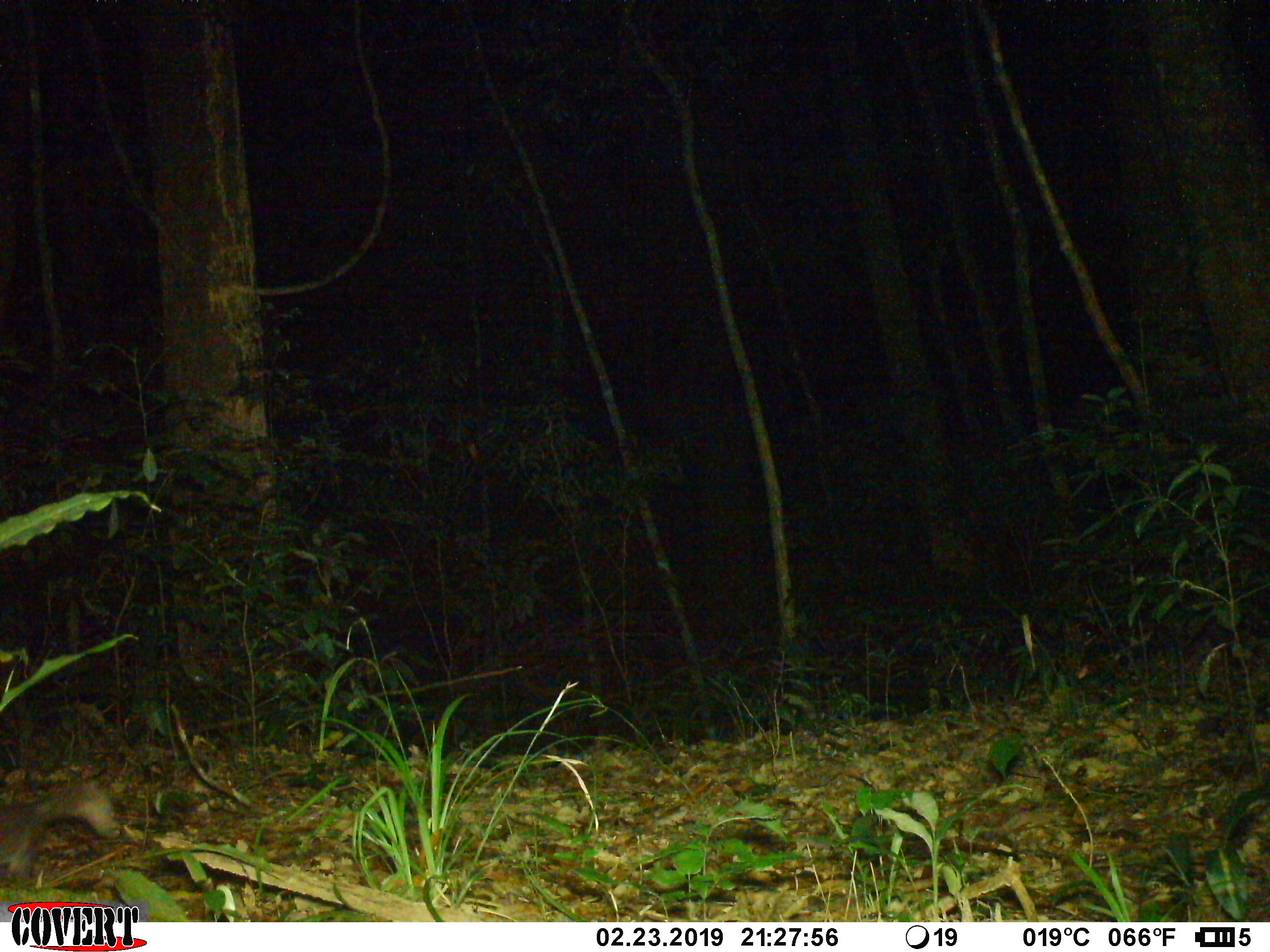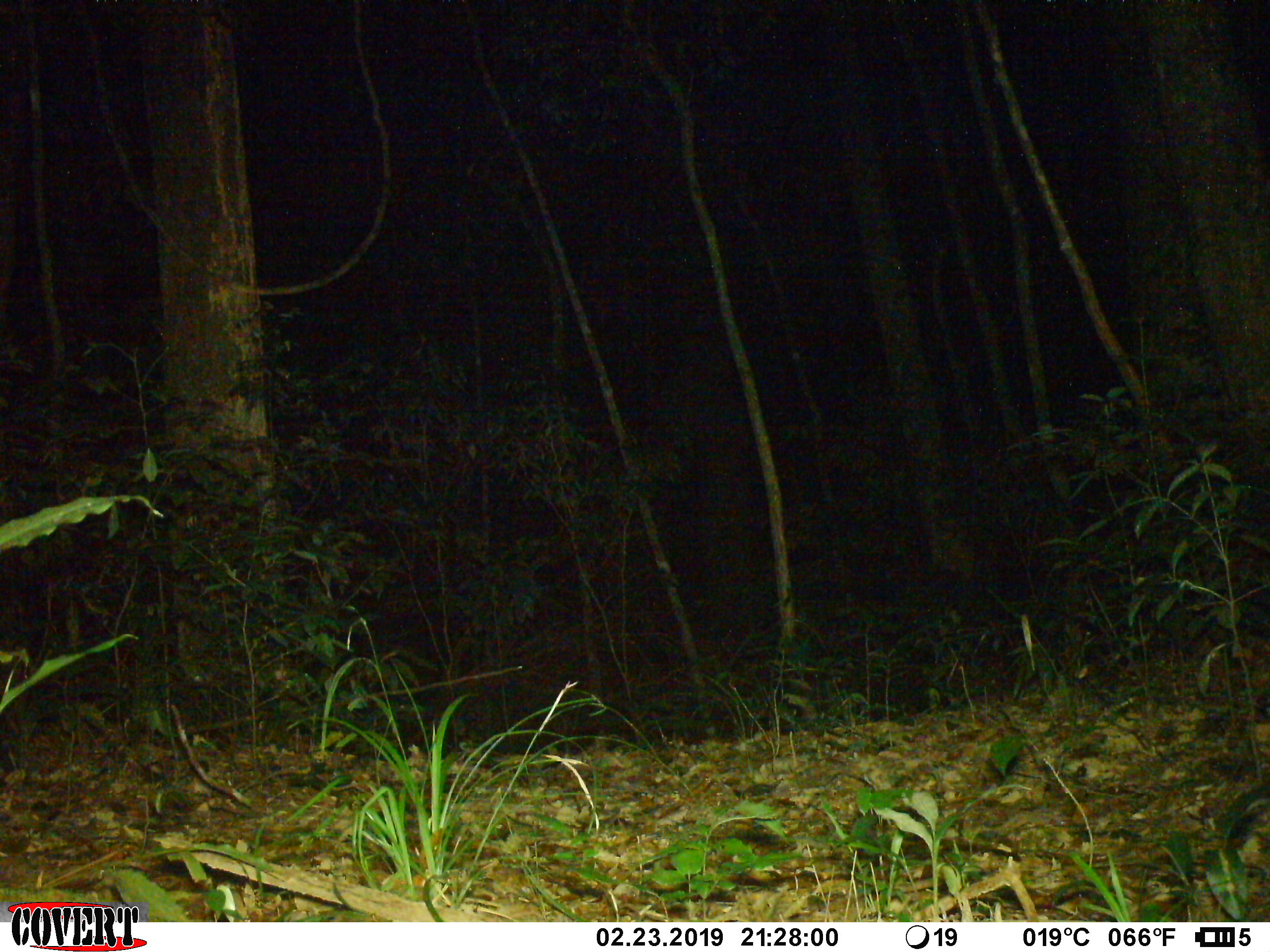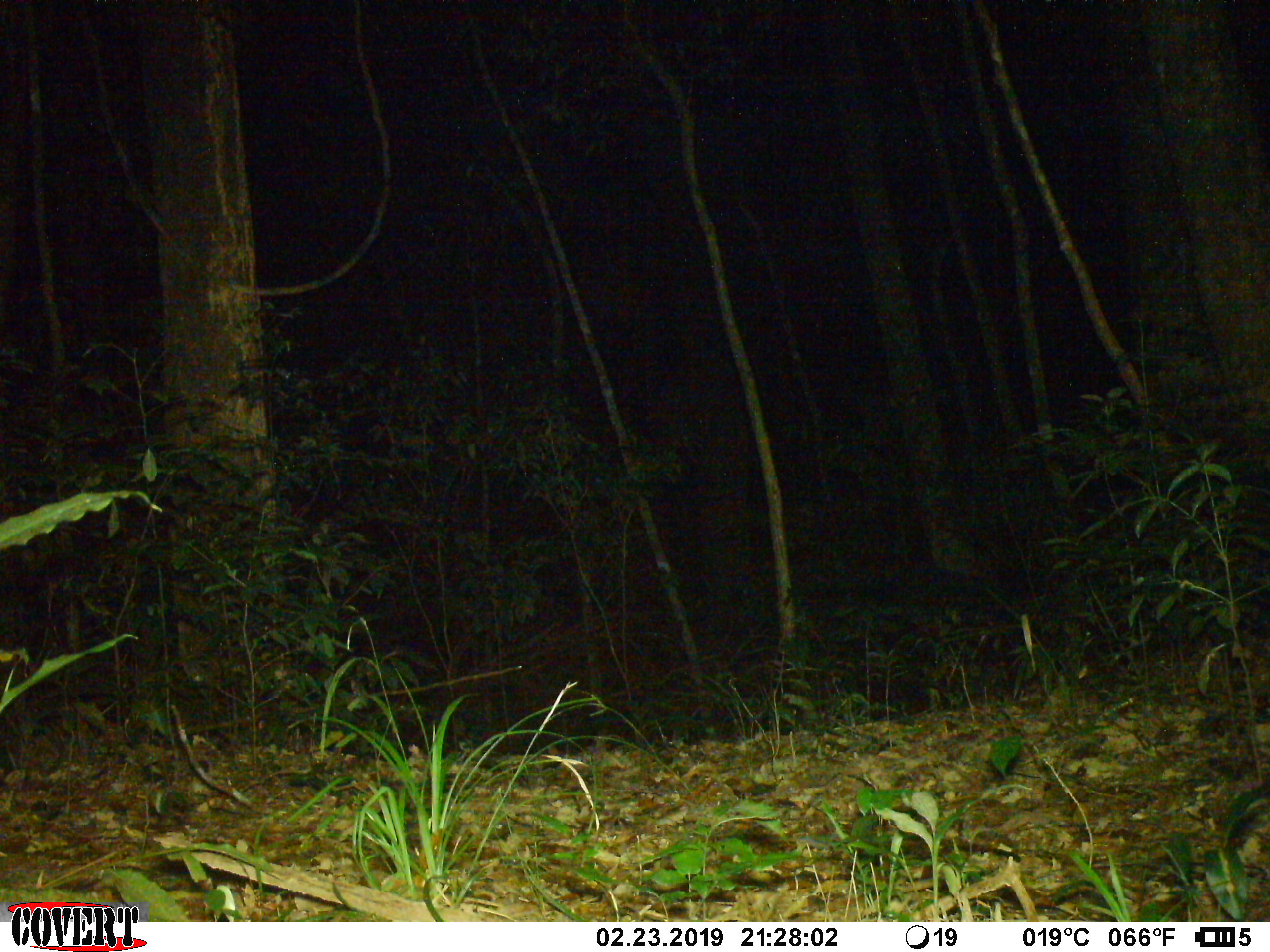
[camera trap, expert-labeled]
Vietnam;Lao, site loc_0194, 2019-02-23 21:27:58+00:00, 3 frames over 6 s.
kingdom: Animalia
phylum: Chordata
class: Mammalia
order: Carnivora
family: Mustelidae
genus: Melogale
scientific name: Melogale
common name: ferret badger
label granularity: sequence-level